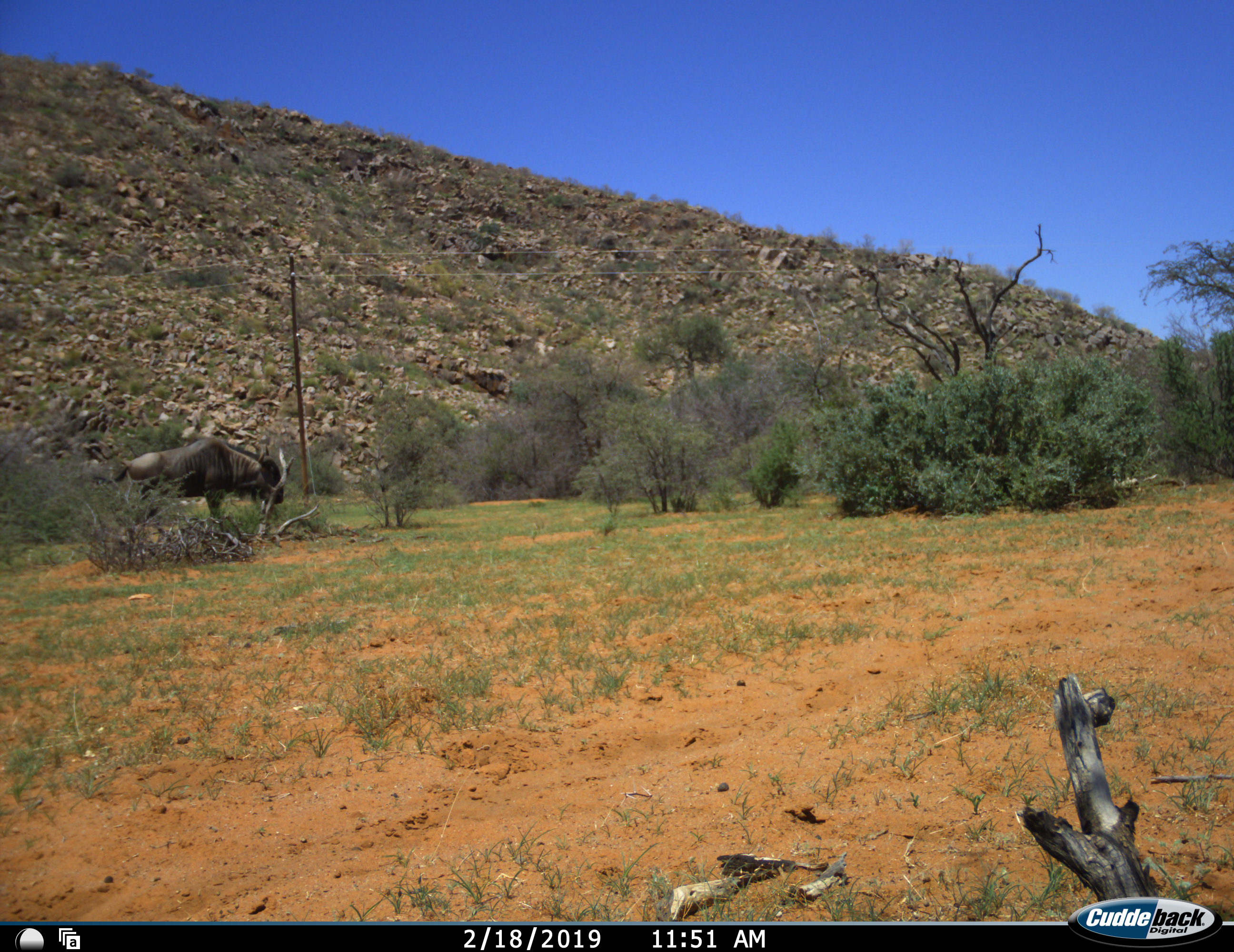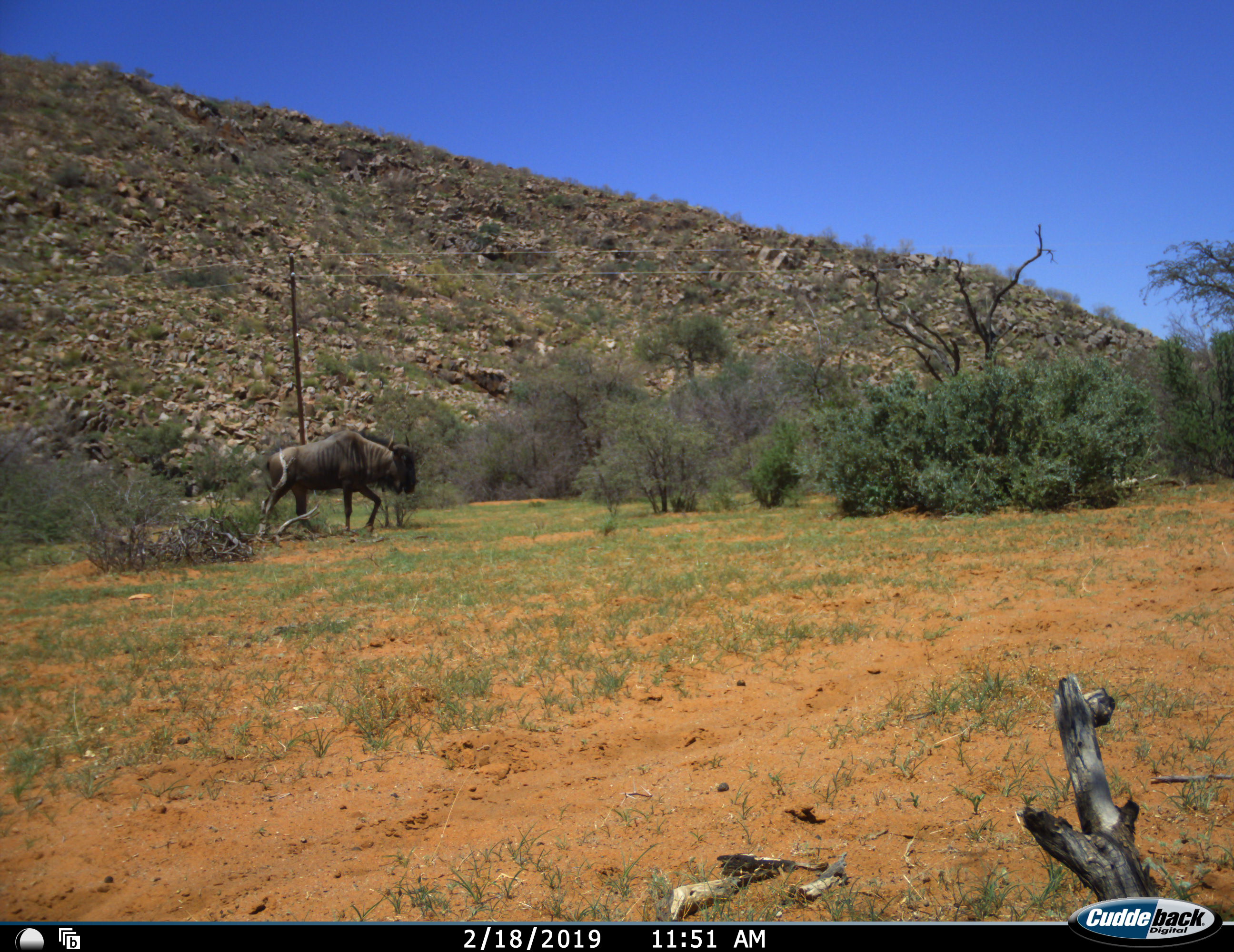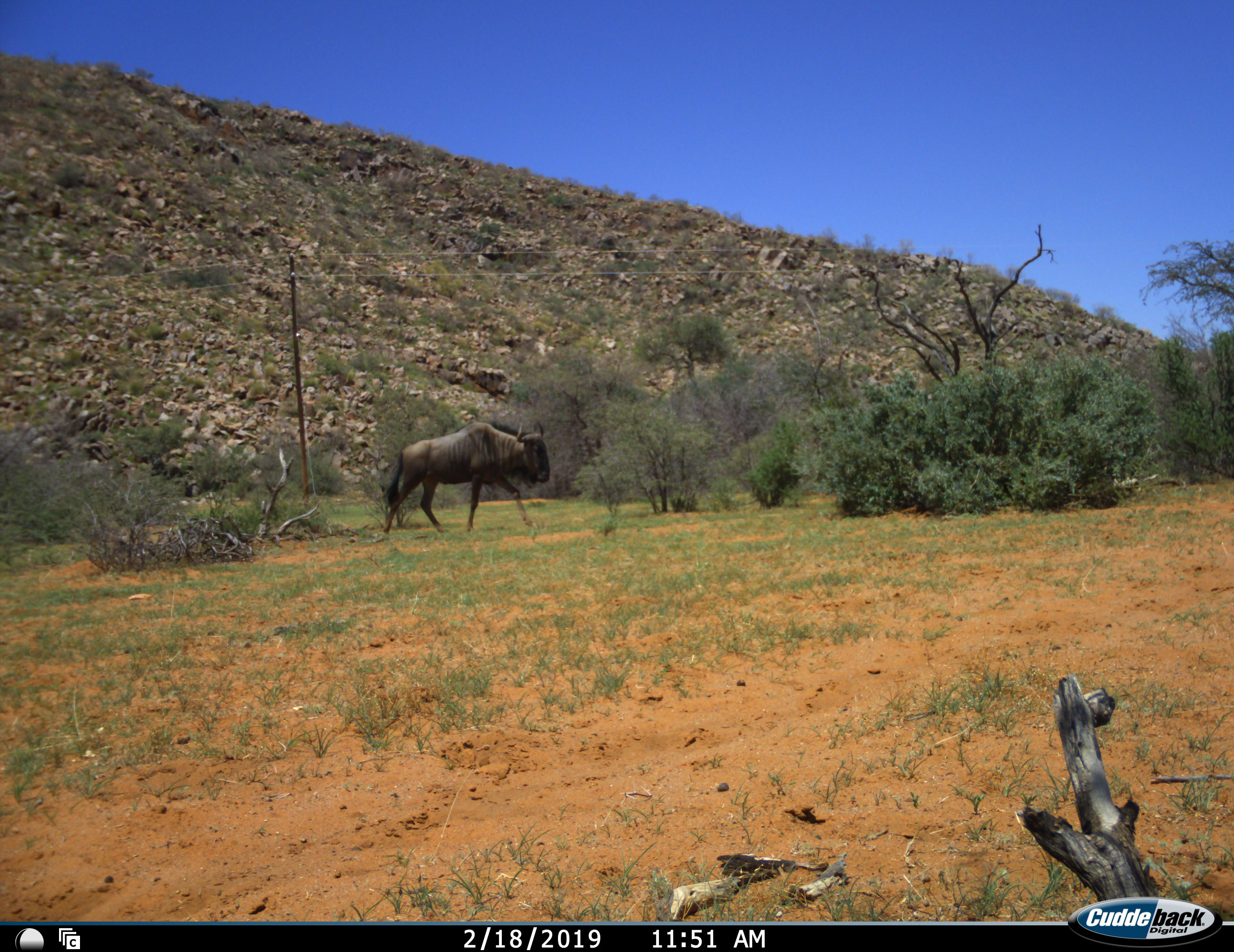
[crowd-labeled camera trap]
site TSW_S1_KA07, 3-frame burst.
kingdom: Animalia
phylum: Chordata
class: Mammalia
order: Artiodactyla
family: Bovidae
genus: Connochaetes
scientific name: Connochaetes taurinus taurinus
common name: blue wildebeest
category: wildebeestblue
Wildebeestblue (blue wildebeest) (Connochaetes taurinus taurinus), count 1. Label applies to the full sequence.